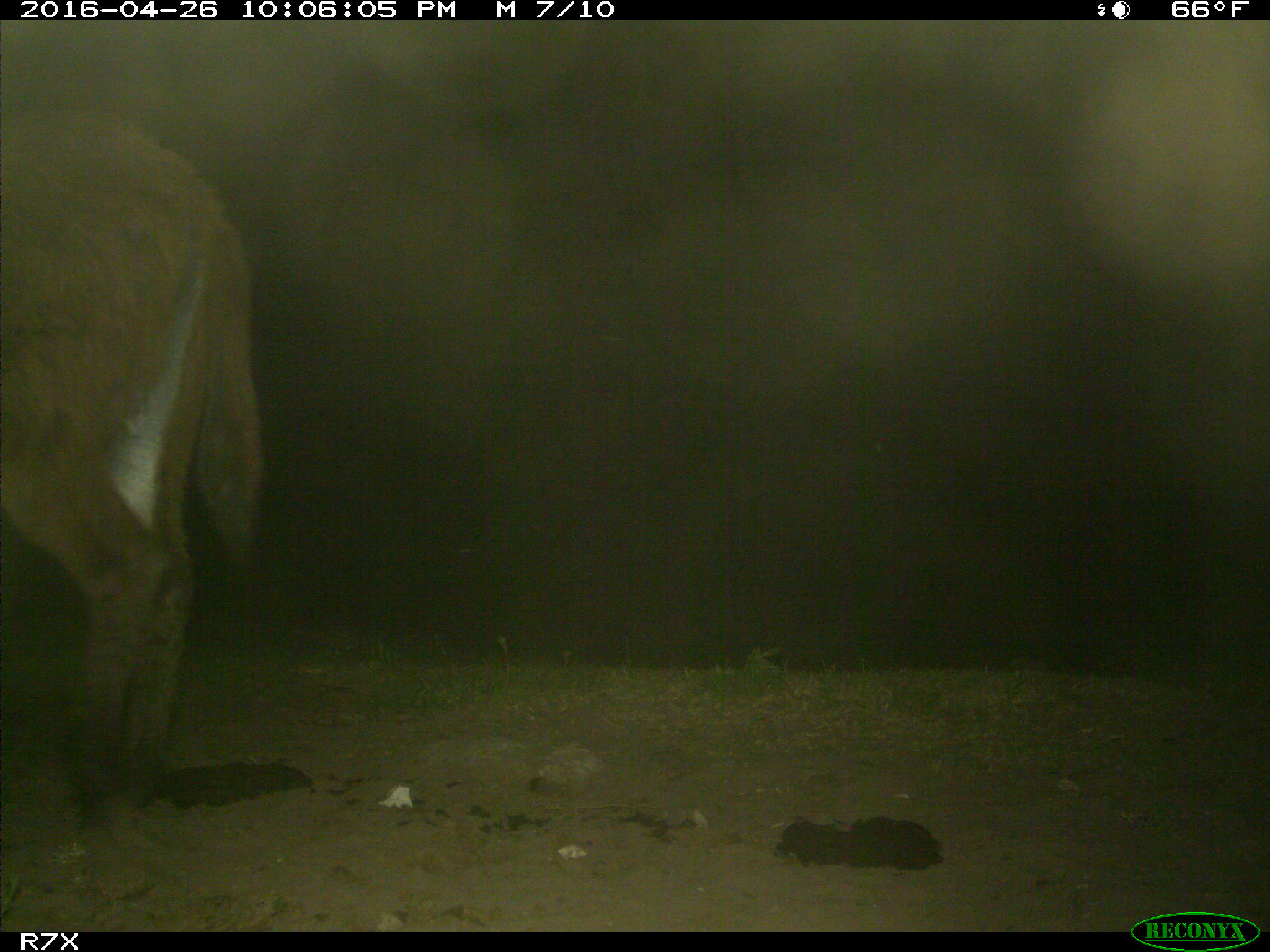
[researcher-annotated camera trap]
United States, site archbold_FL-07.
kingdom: Animalia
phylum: Chordata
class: Mammalia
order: Artiodactyla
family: Bovidae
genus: Bos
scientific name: Bos taurus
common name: domestic cow